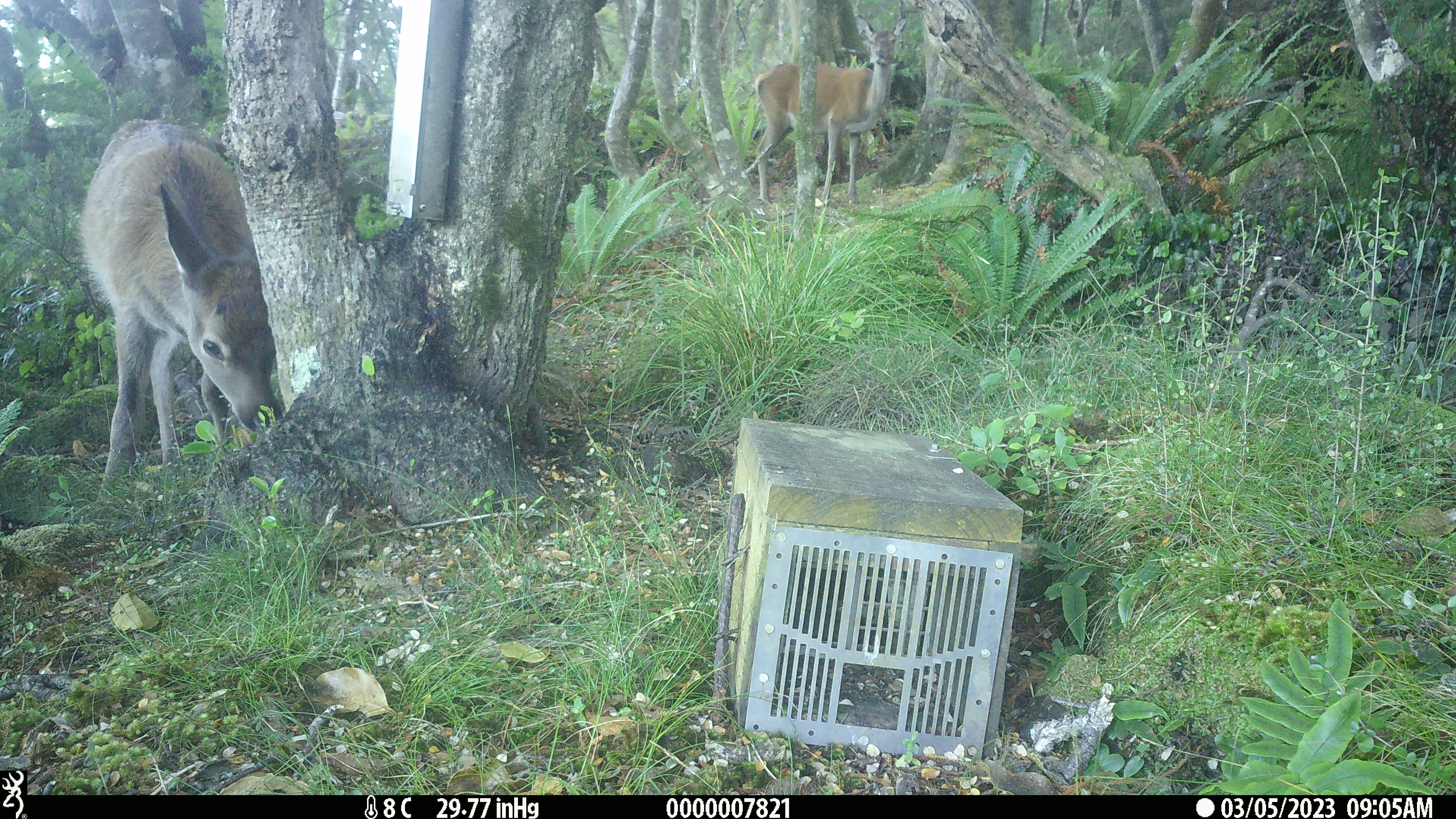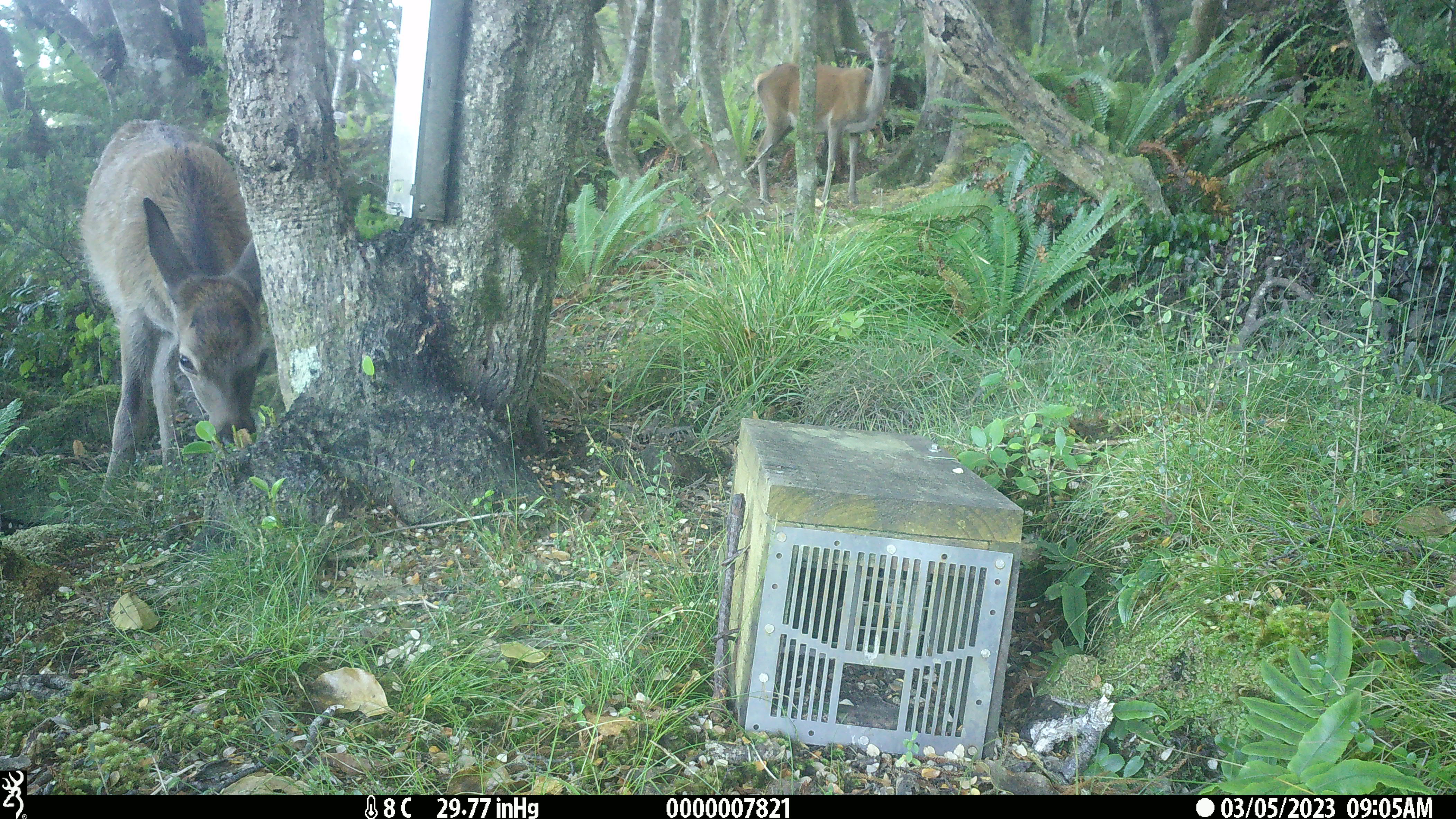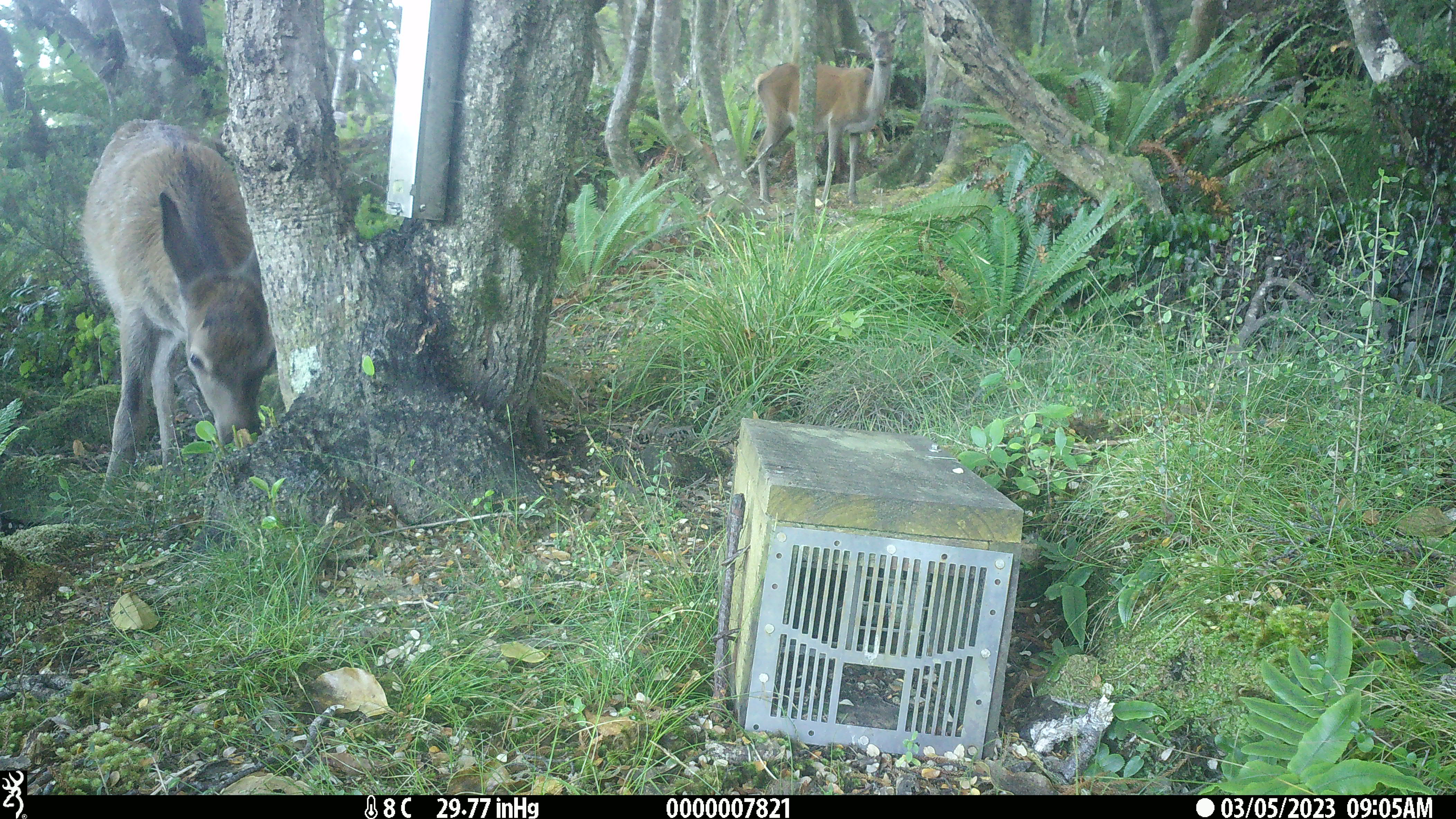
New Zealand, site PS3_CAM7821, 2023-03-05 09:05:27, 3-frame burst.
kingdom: Animalia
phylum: Chordata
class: Mammalia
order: Artiodactyla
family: Cervidae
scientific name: Cervidae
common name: deer